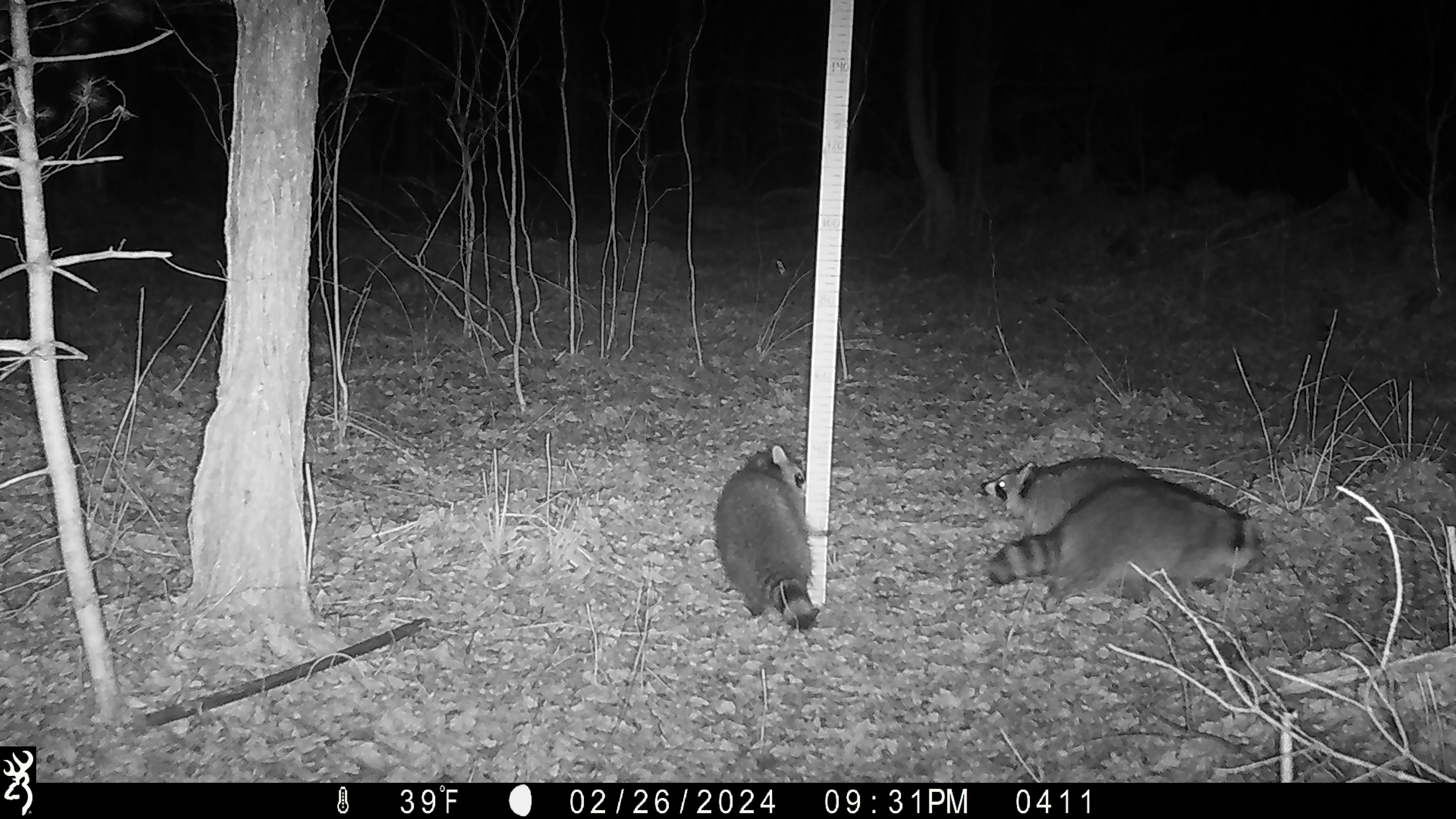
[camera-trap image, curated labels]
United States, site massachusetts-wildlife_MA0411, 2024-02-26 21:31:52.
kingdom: Animalia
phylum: Chordata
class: Mammalia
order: Carnivora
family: Procyonidae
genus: Procyon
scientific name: Procyon lotor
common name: raccoon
Raccoon (Procyon lotor).